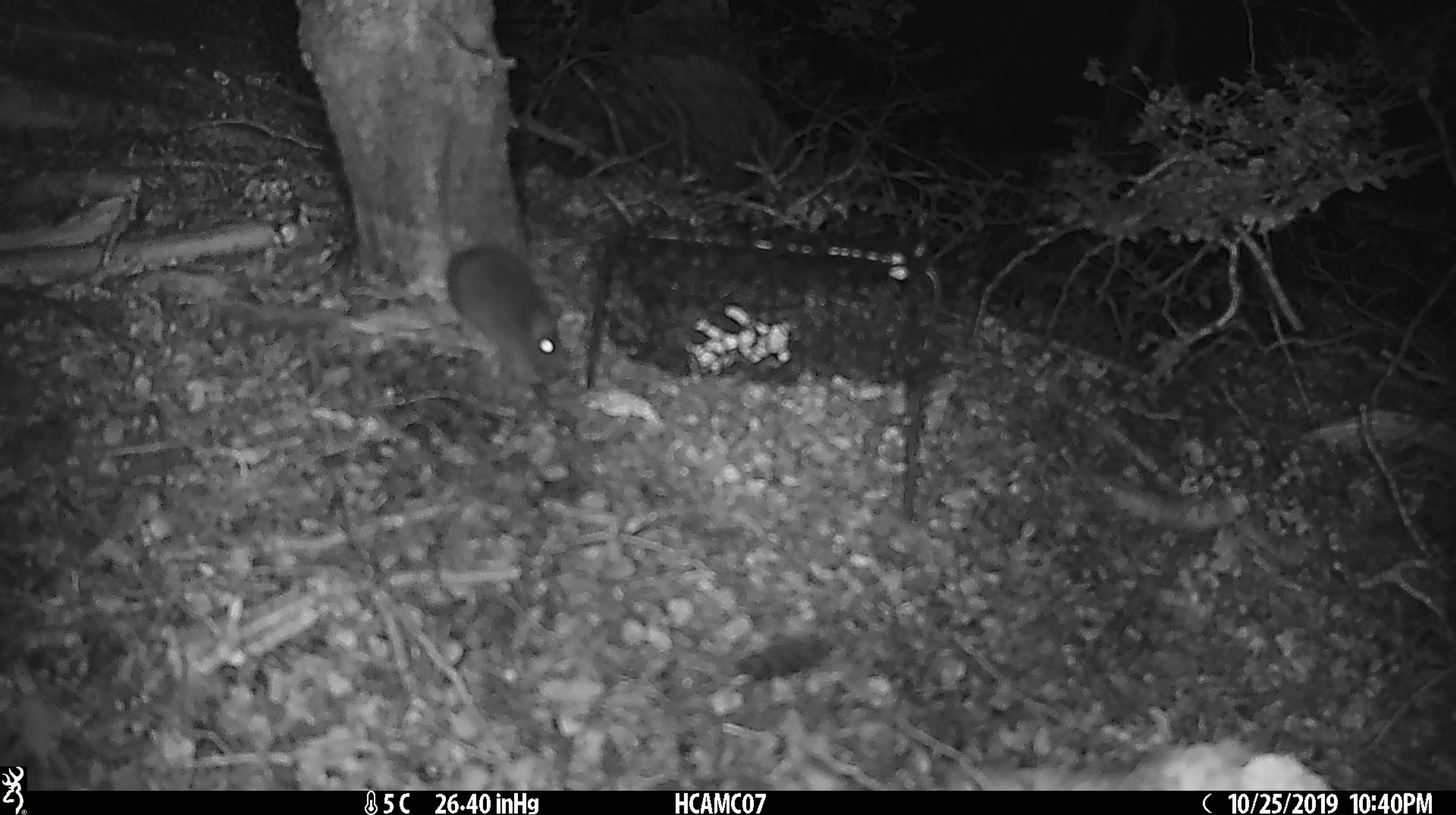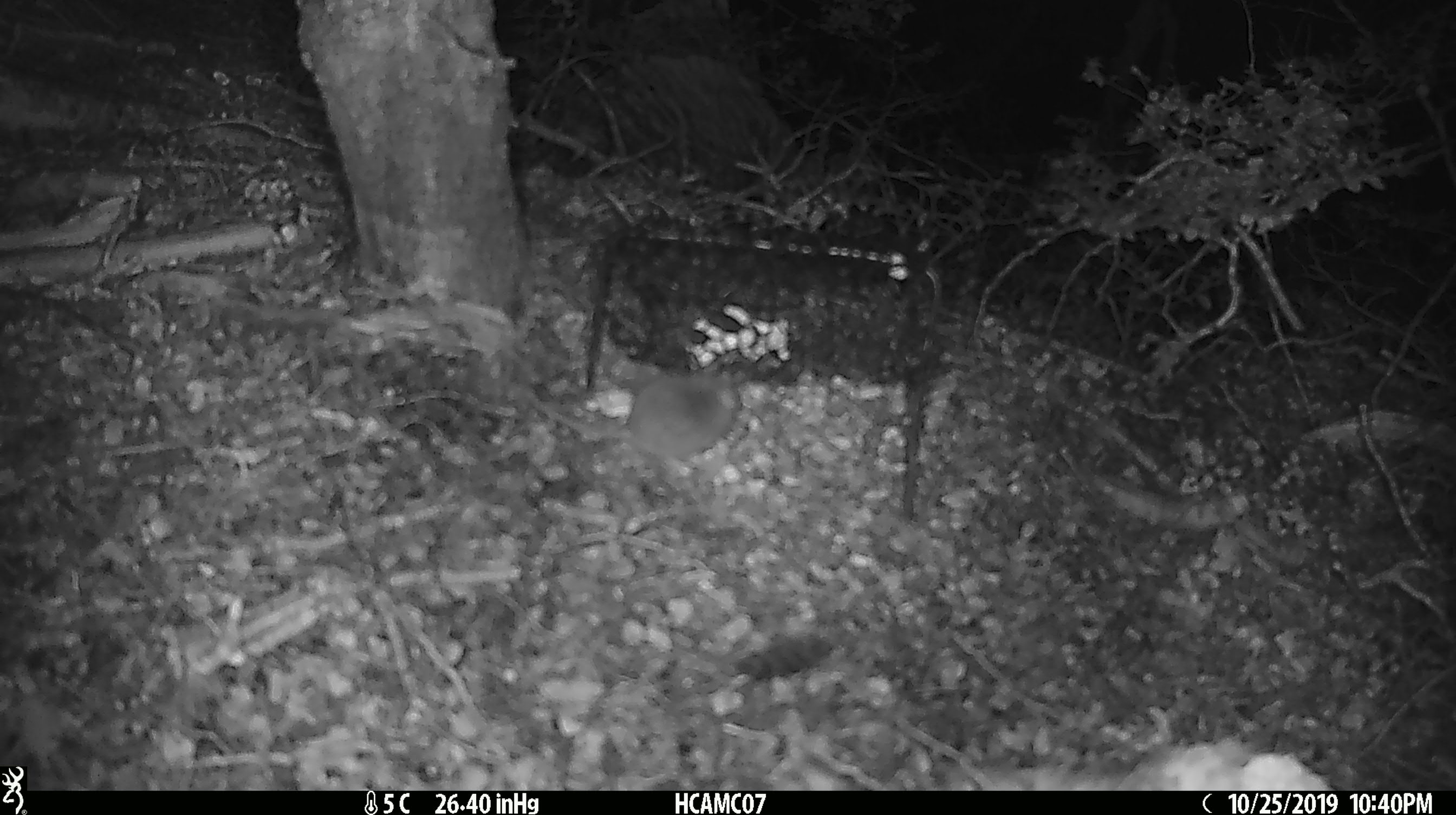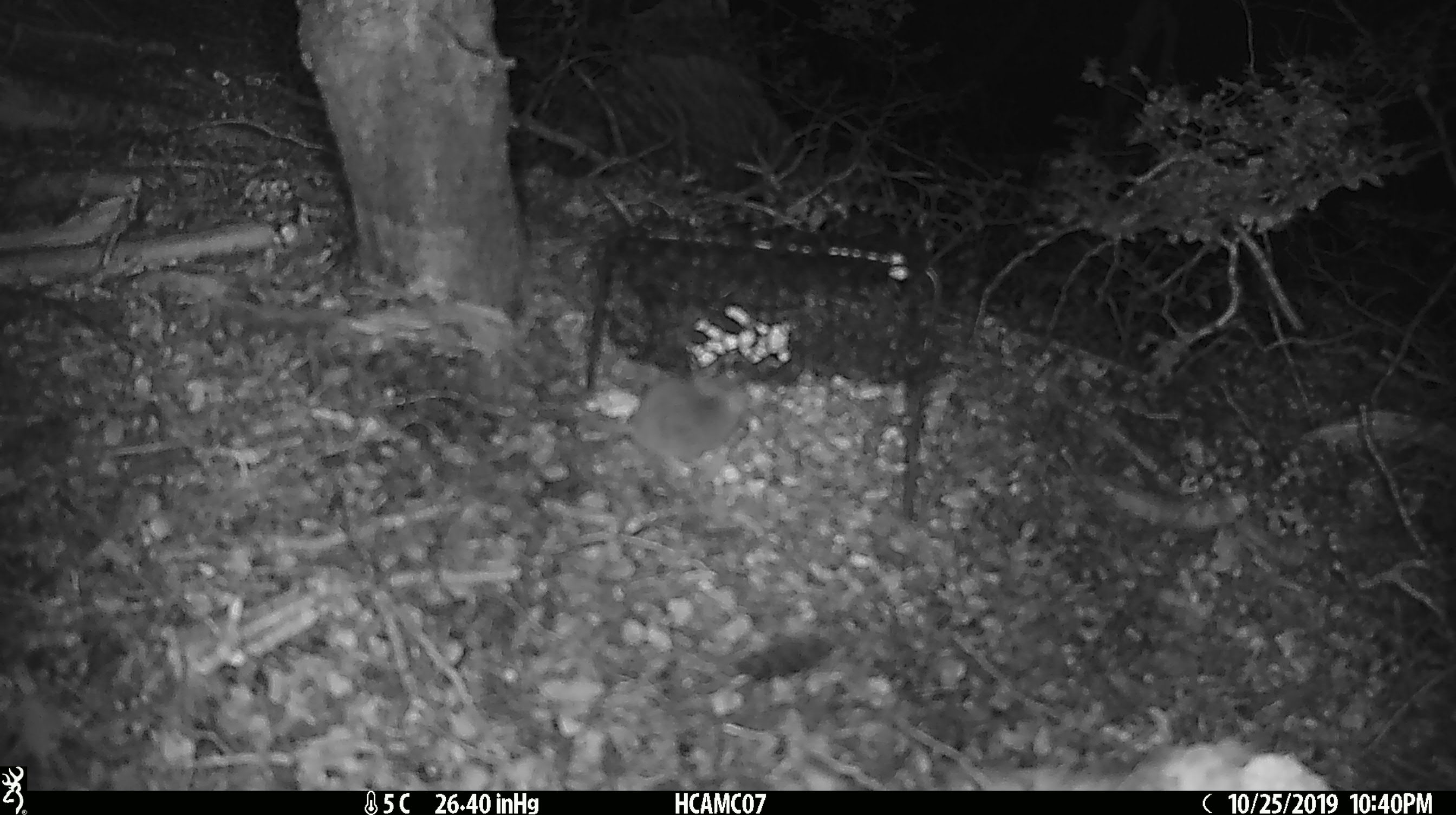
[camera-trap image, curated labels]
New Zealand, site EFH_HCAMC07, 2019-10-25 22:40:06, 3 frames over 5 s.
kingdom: Animalia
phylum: Chordata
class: Mammalia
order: Rodentia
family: Muridae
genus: Mus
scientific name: Mus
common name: mouse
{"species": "mouse (Mus)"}